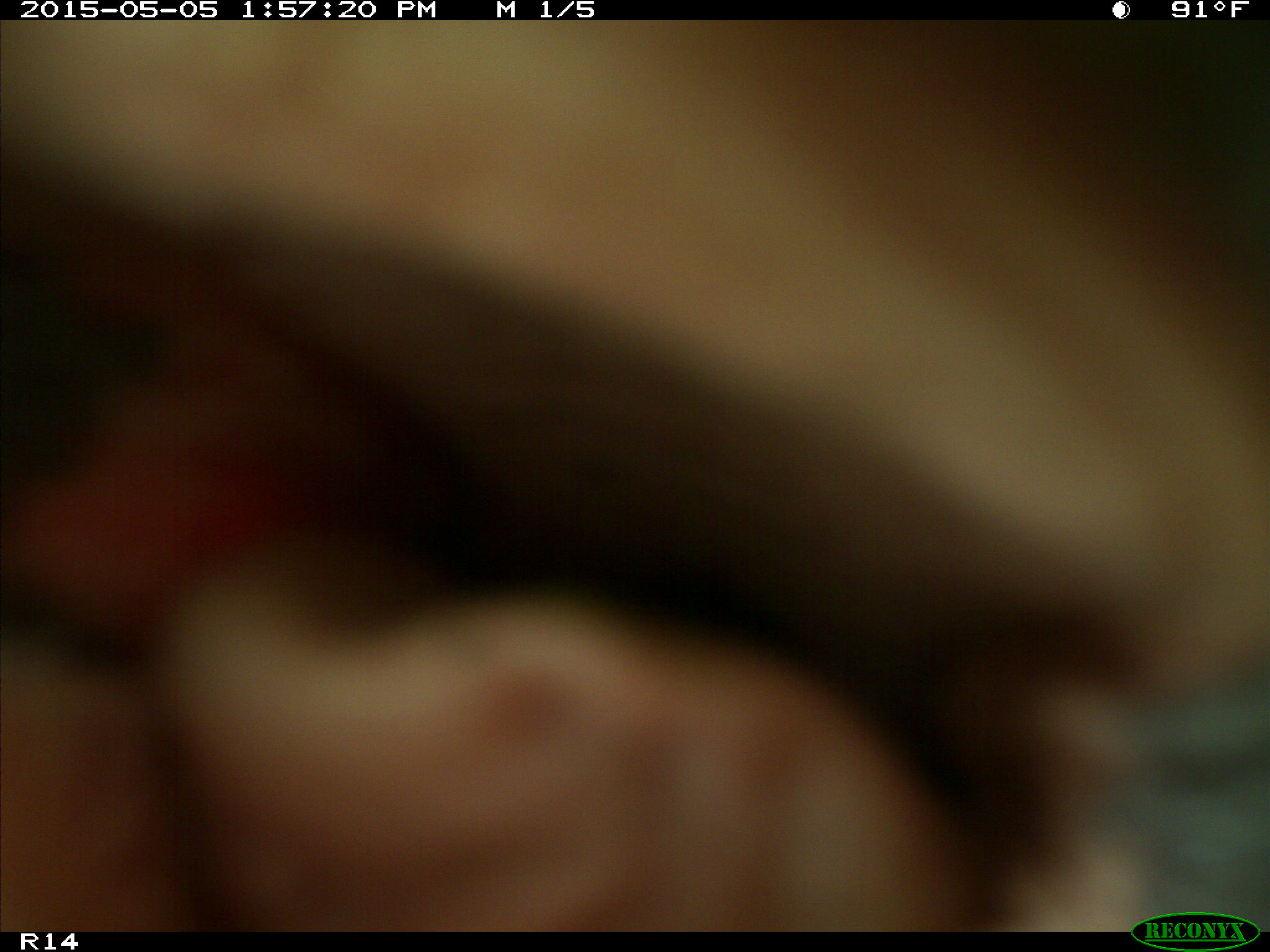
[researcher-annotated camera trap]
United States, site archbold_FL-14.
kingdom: Animalia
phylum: Chordata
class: Mammalia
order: Artiodactyla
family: Bovidae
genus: Bos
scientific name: Bos taurus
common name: domestic cow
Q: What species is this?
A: Bos taurus (domestic cow).